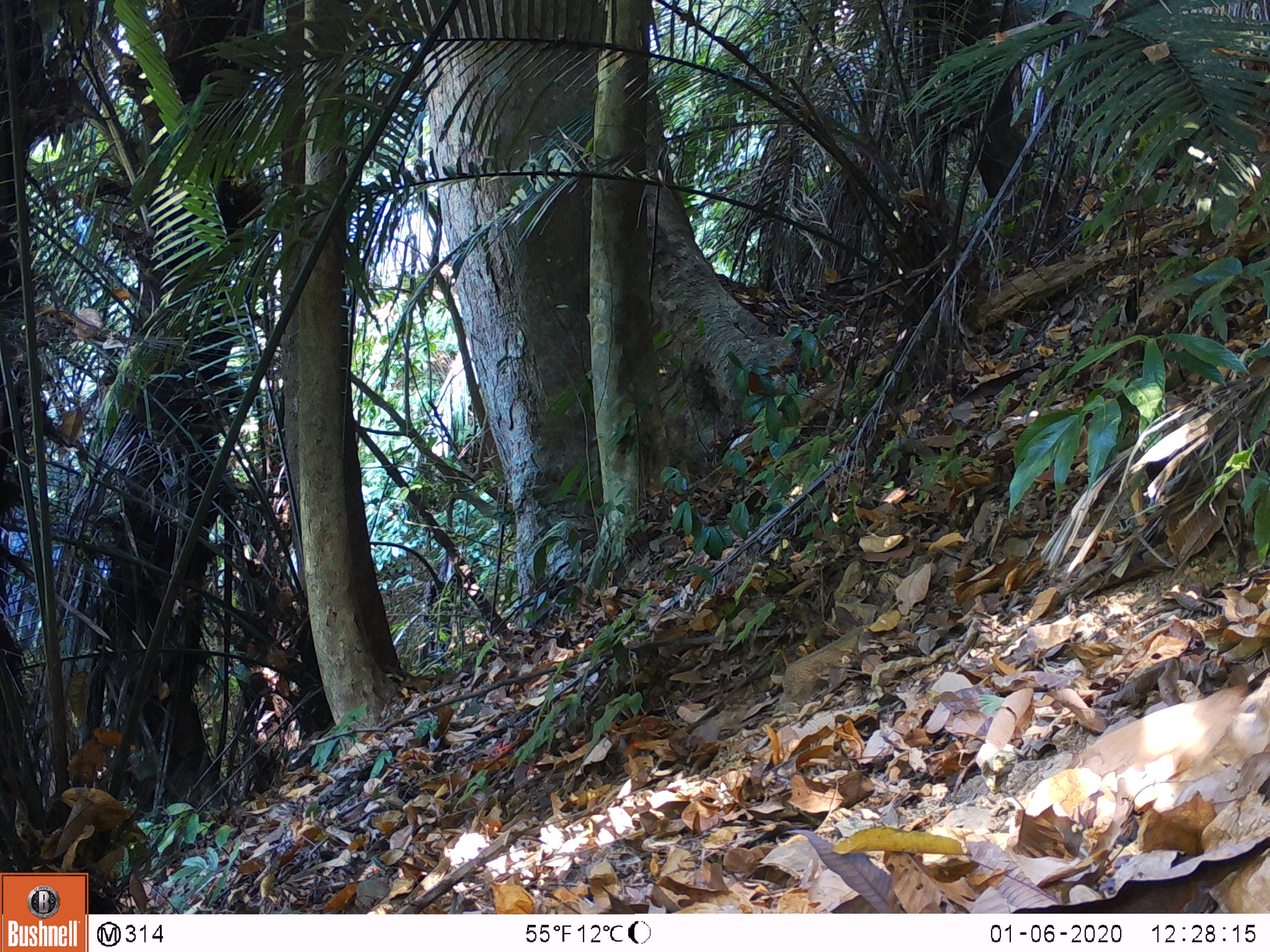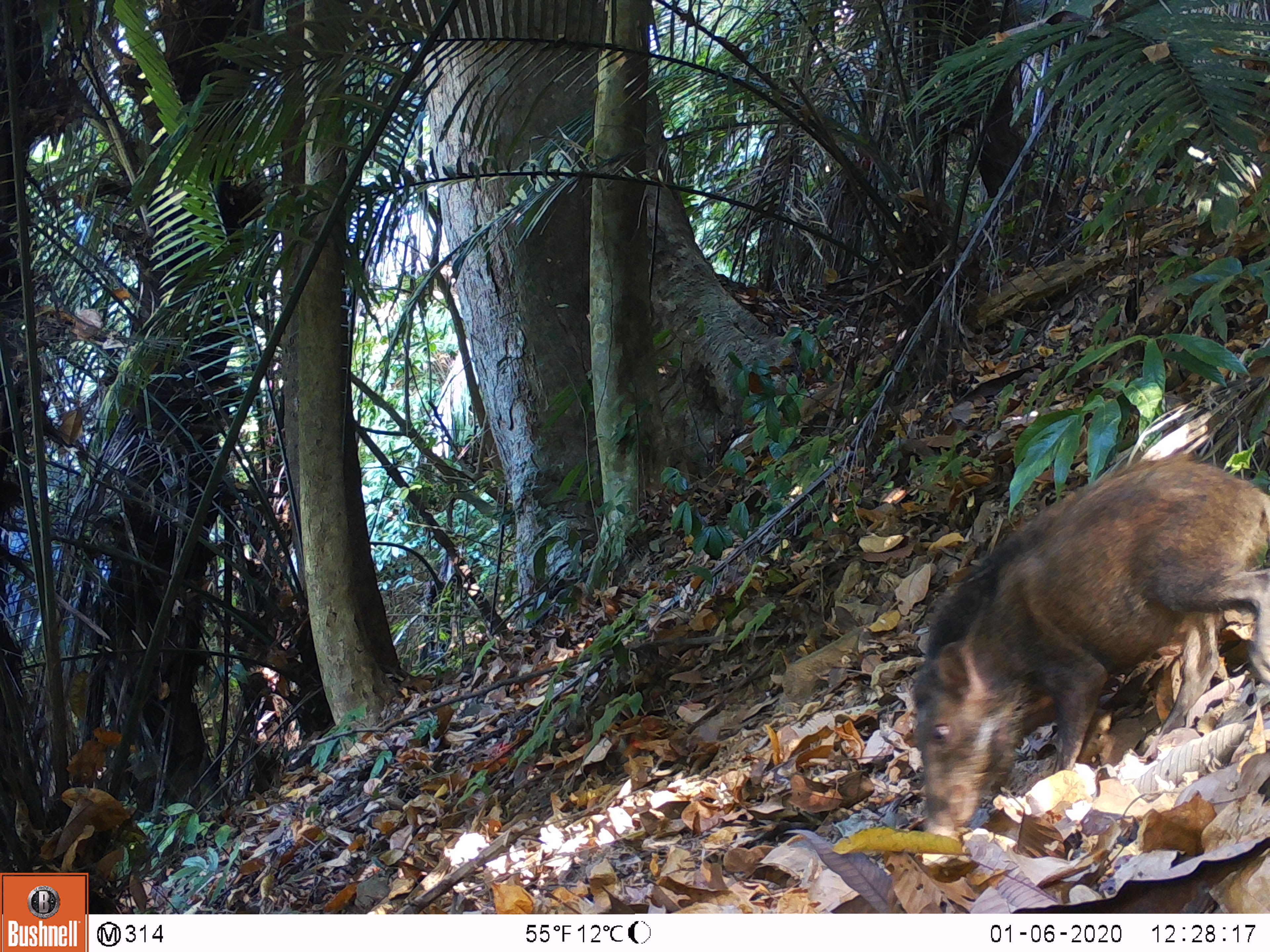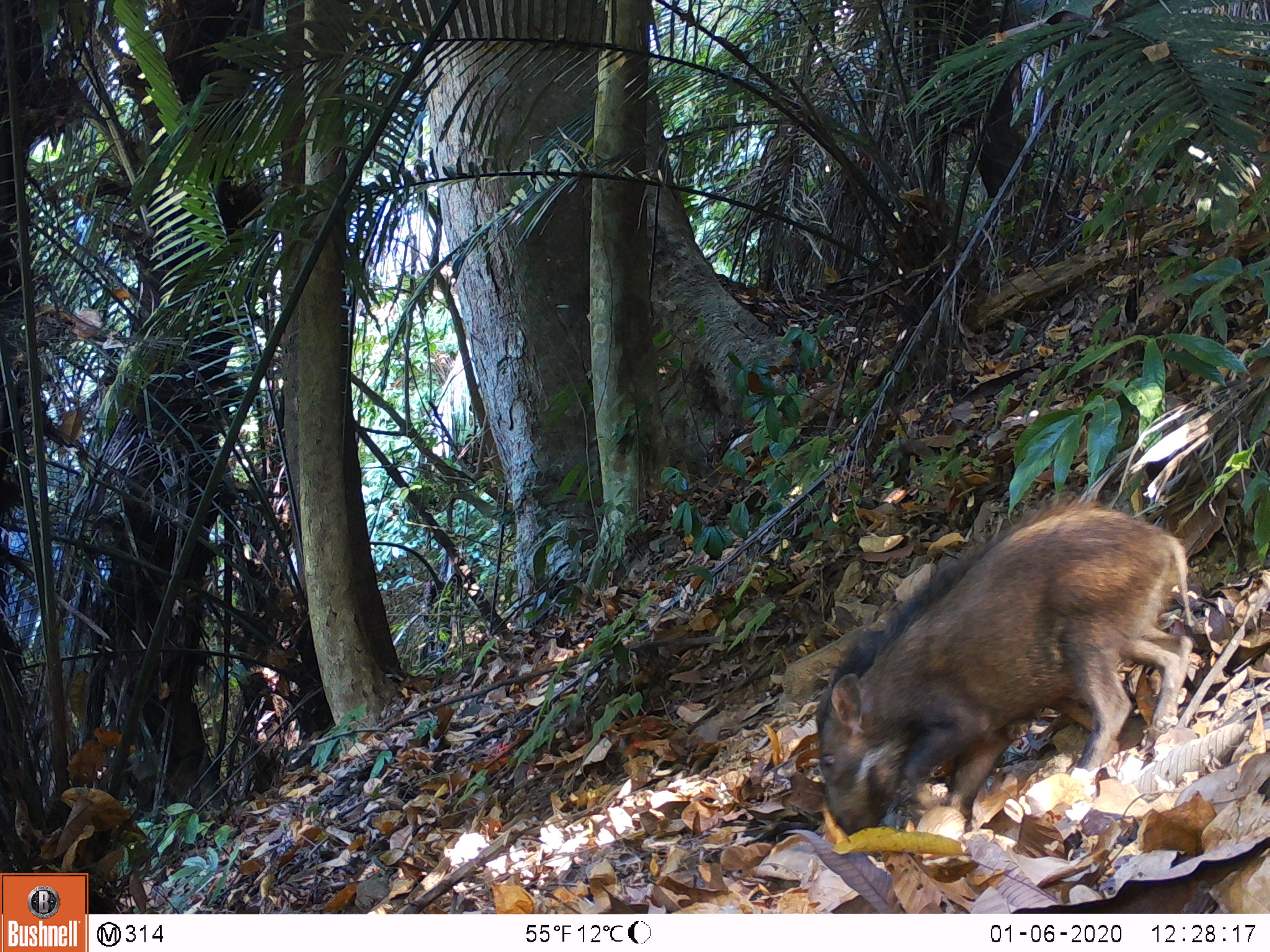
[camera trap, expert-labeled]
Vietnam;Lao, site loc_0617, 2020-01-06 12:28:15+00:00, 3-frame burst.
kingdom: Animalia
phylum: Chordata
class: Mammalia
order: Artiodactyla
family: Suidae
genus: Sus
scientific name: Sus scrofa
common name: eurasian wild pig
Eurasian wild pig (Sus scrofa). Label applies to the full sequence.